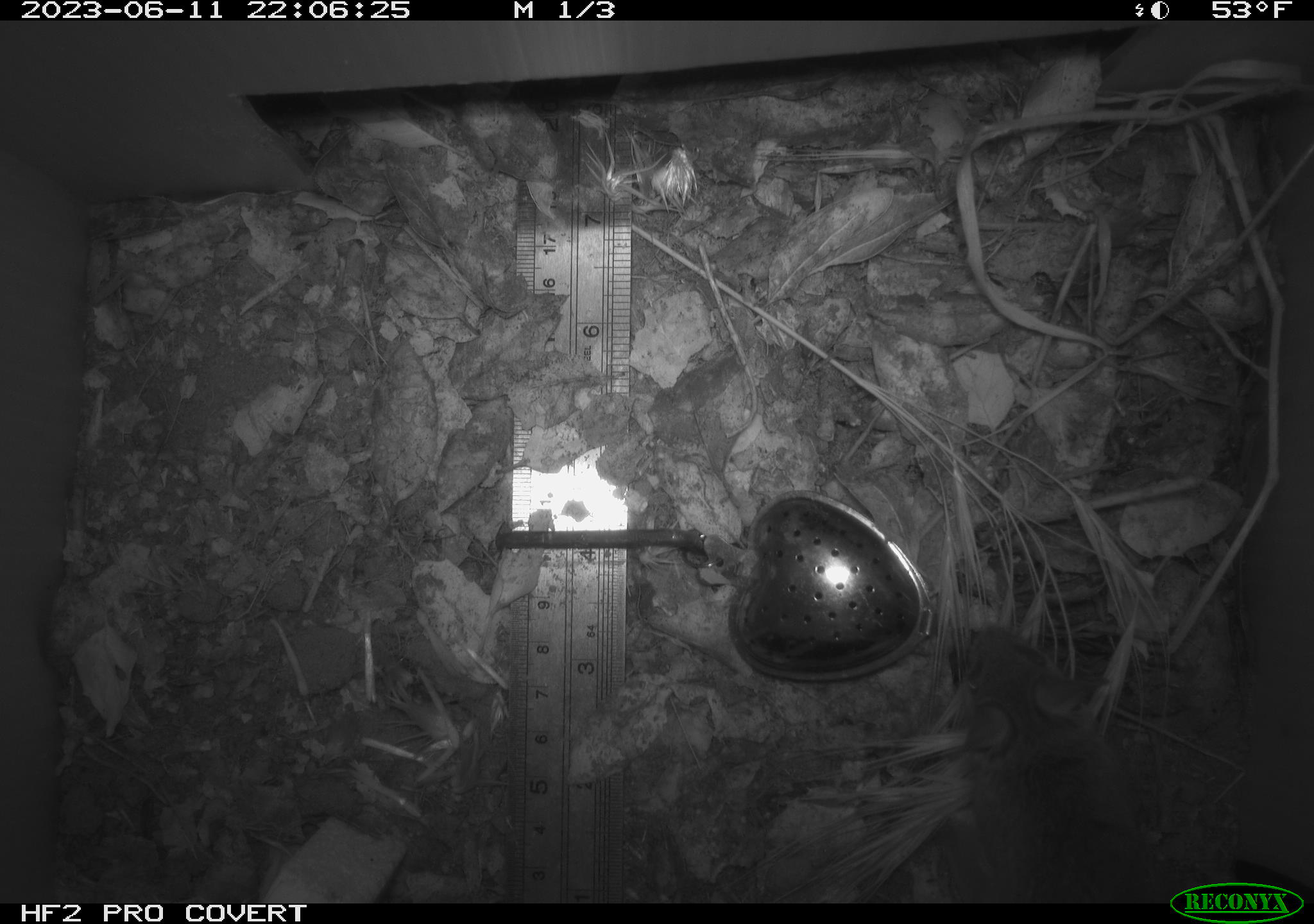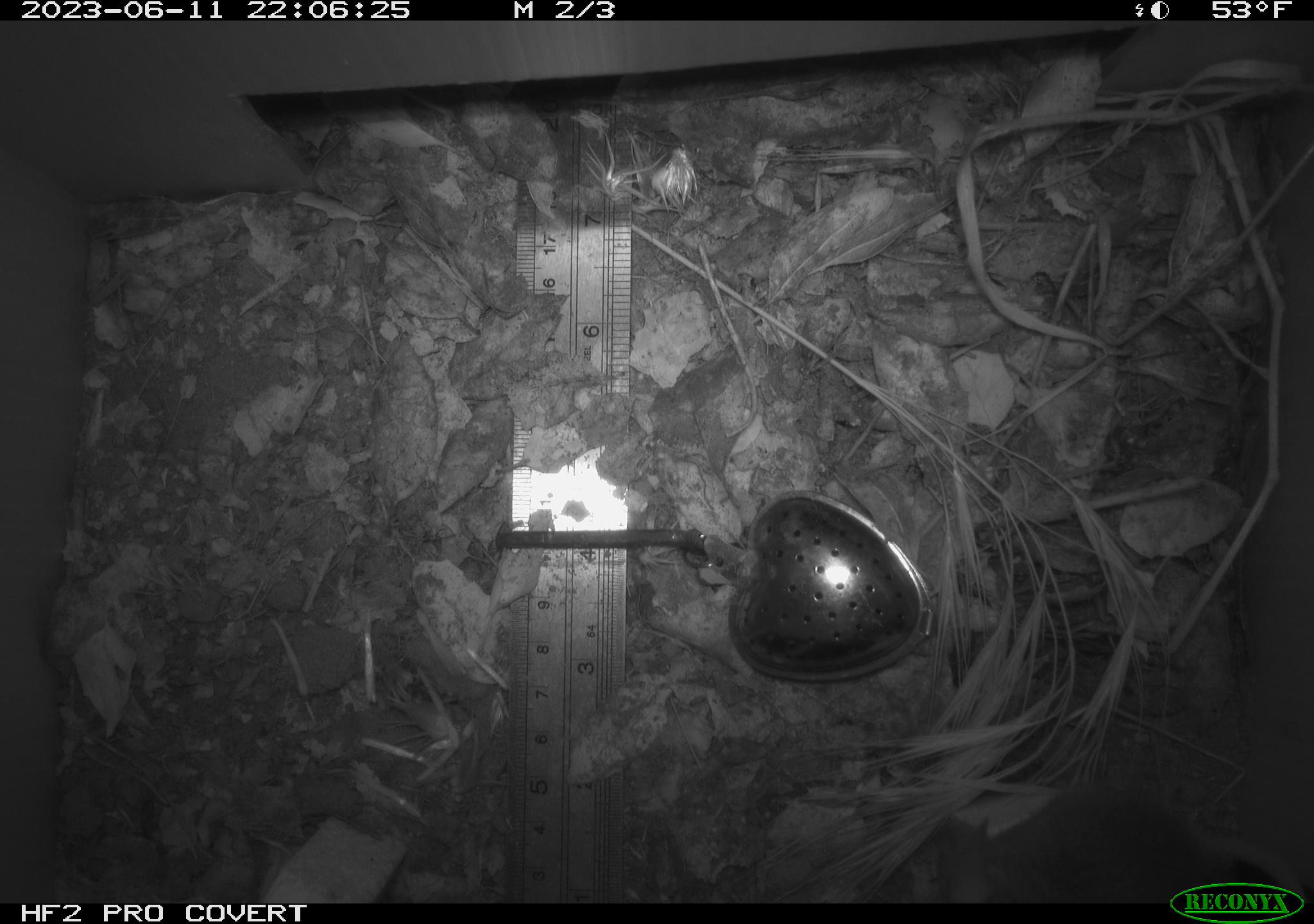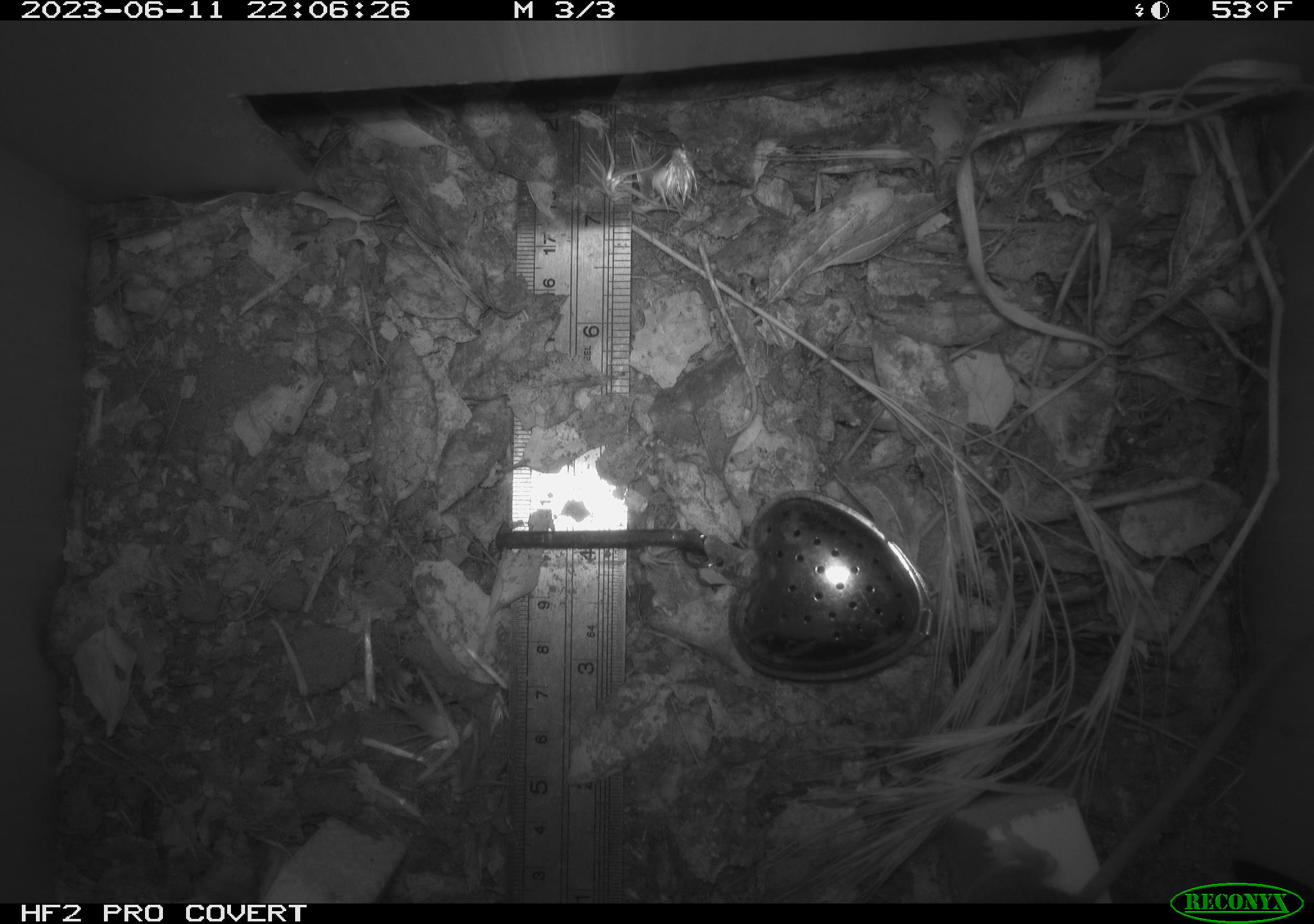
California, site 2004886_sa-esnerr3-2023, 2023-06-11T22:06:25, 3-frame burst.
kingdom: Animalia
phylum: Chordata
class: Mammalia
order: Rodentia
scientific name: Rodentia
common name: mouse species